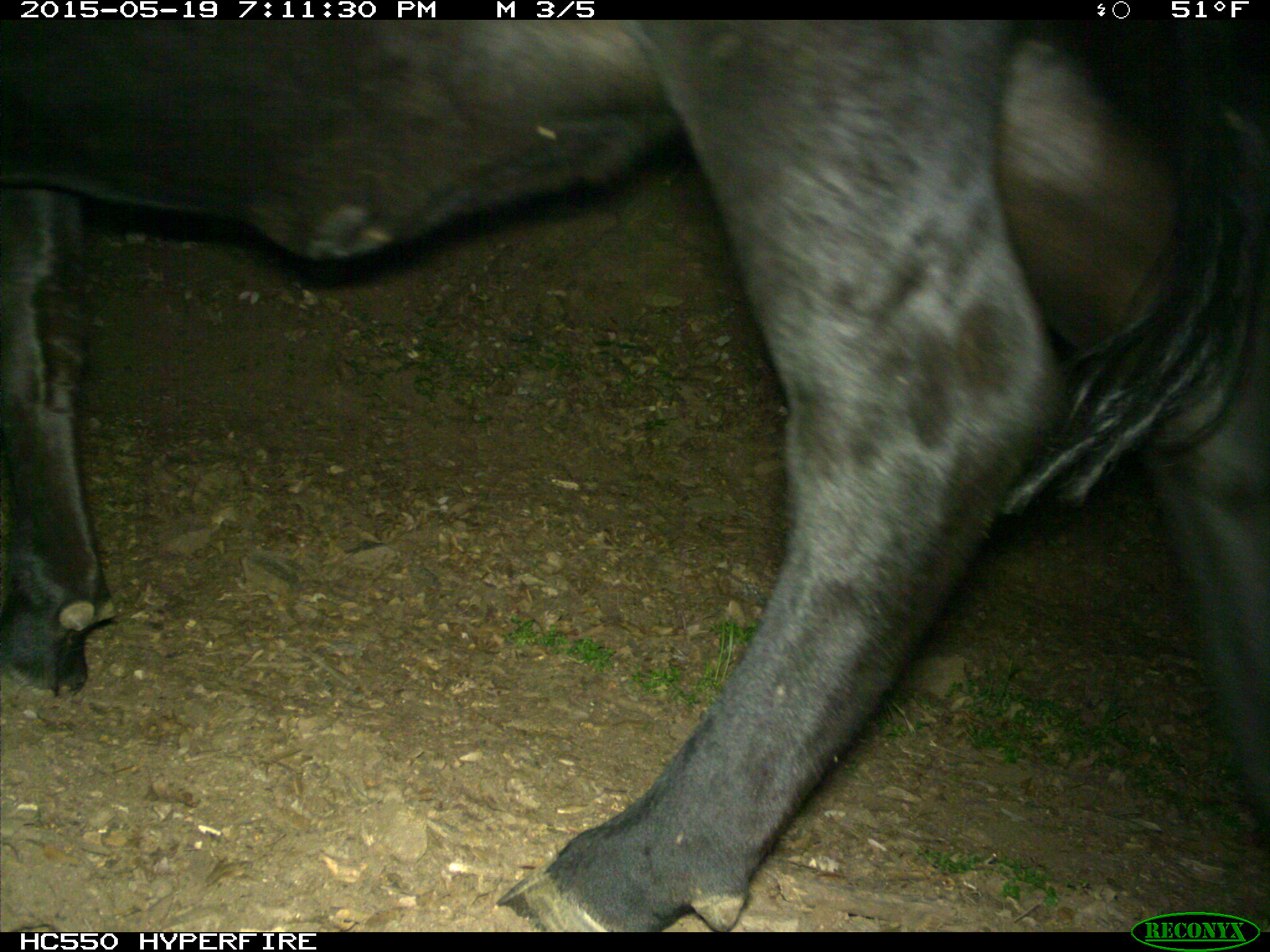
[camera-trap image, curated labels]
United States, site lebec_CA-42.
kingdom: Animalia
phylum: Chordata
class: Mammalia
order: Artiodactyla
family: Bovidae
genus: Bos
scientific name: Bos taurus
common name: domestic cow